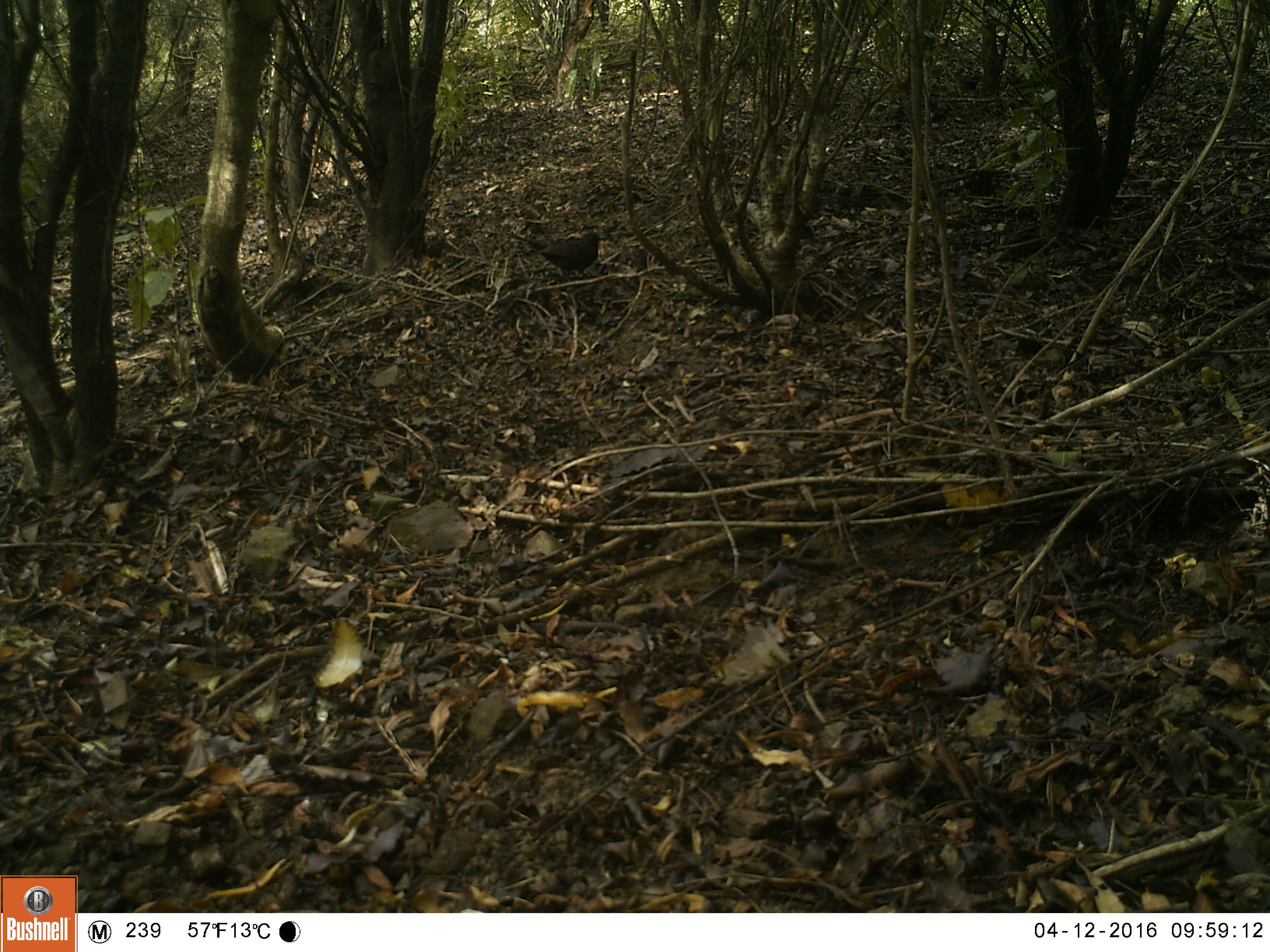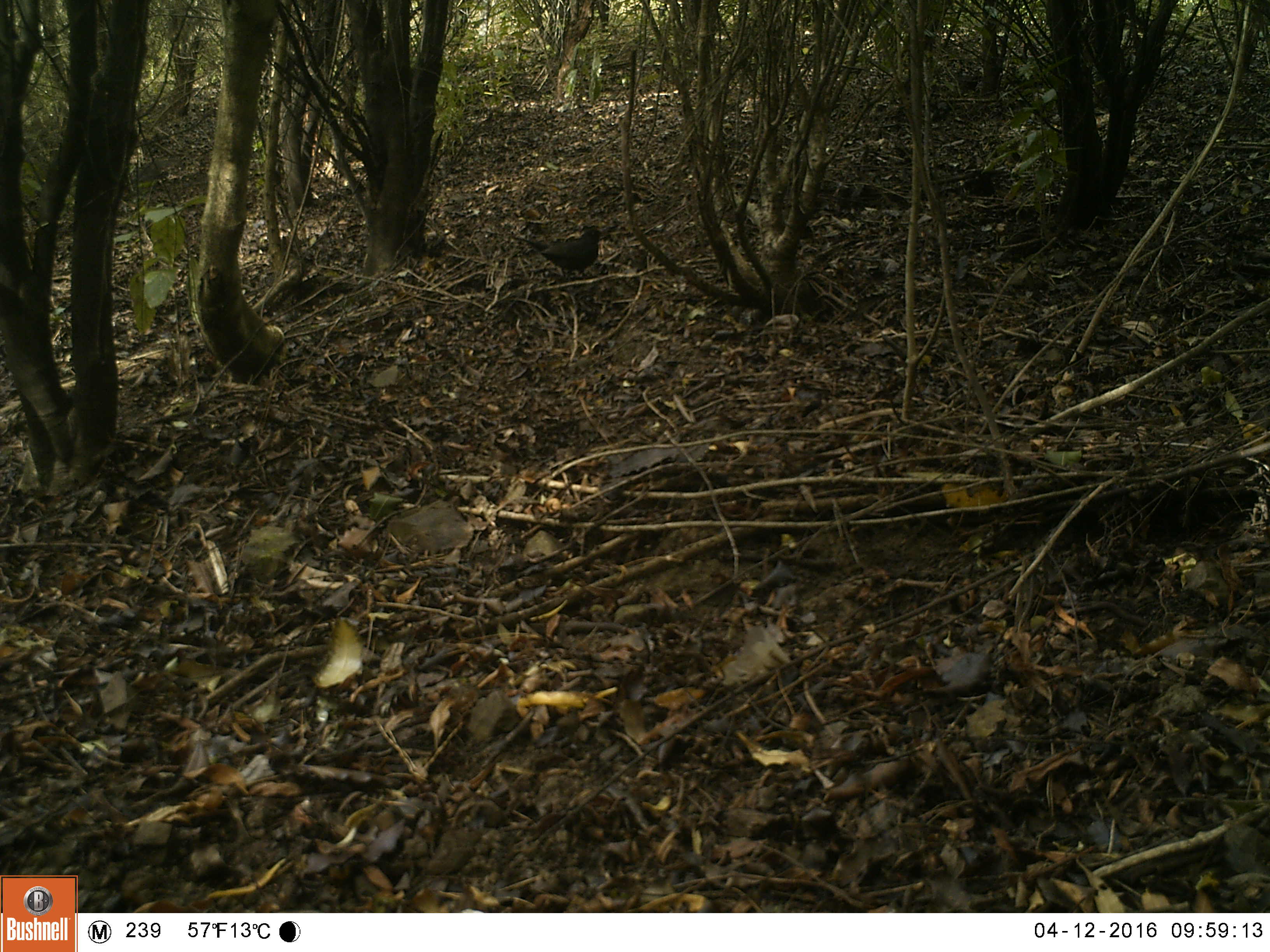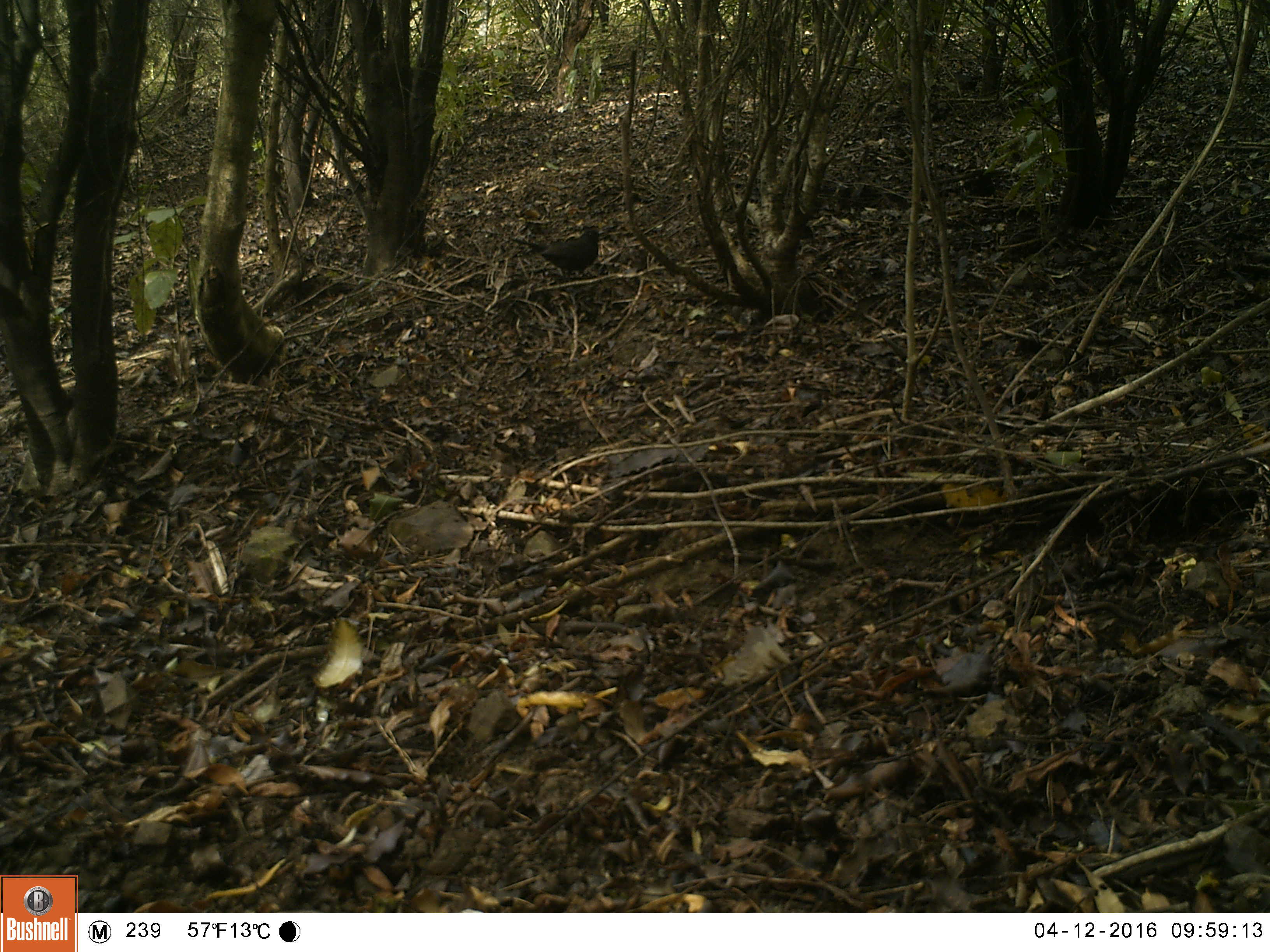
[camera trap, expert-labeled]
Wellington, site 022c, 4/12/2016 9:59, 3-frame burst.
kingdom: Animalia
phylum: Chordata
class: Aves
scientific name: Aves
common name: bird